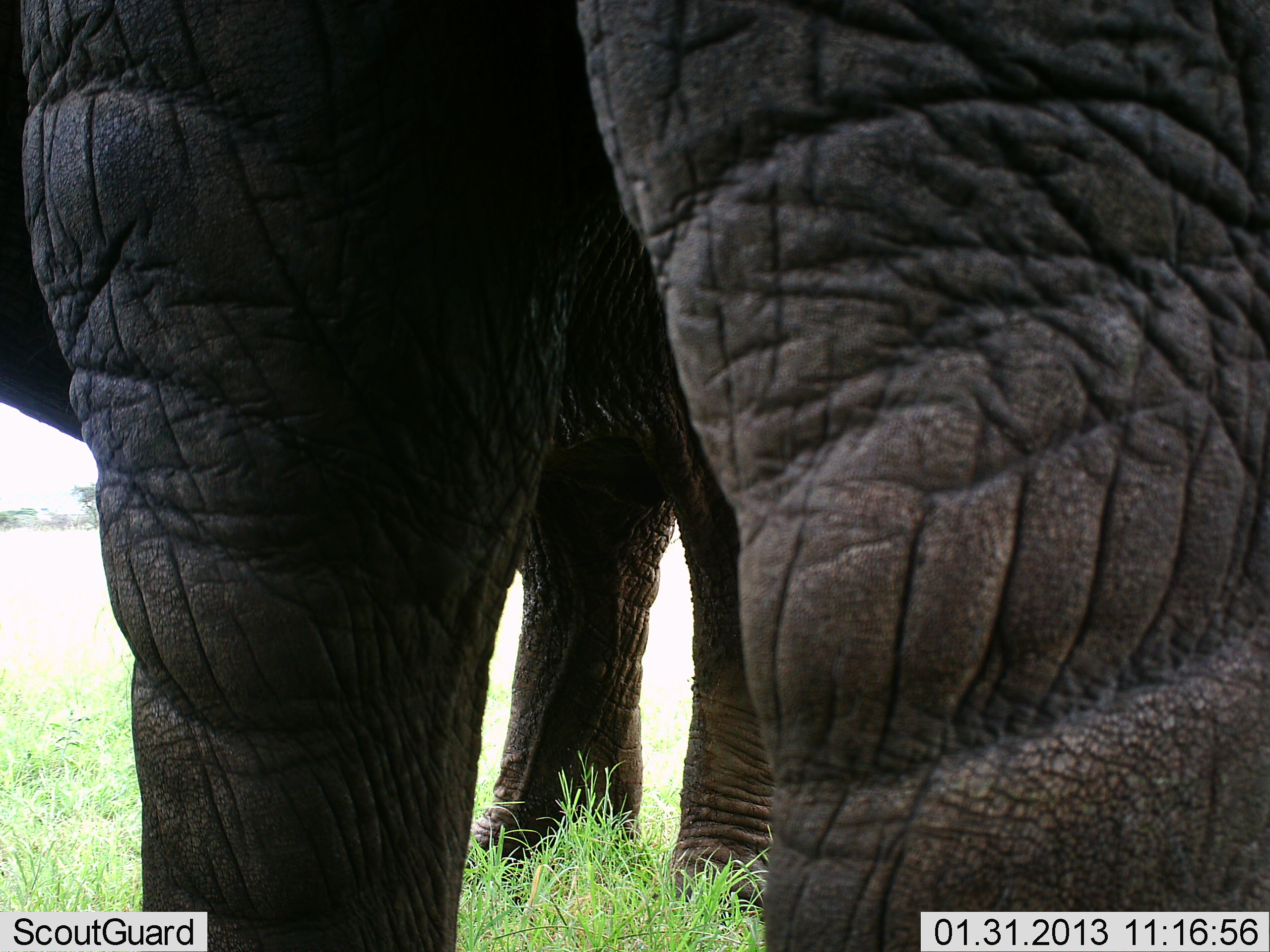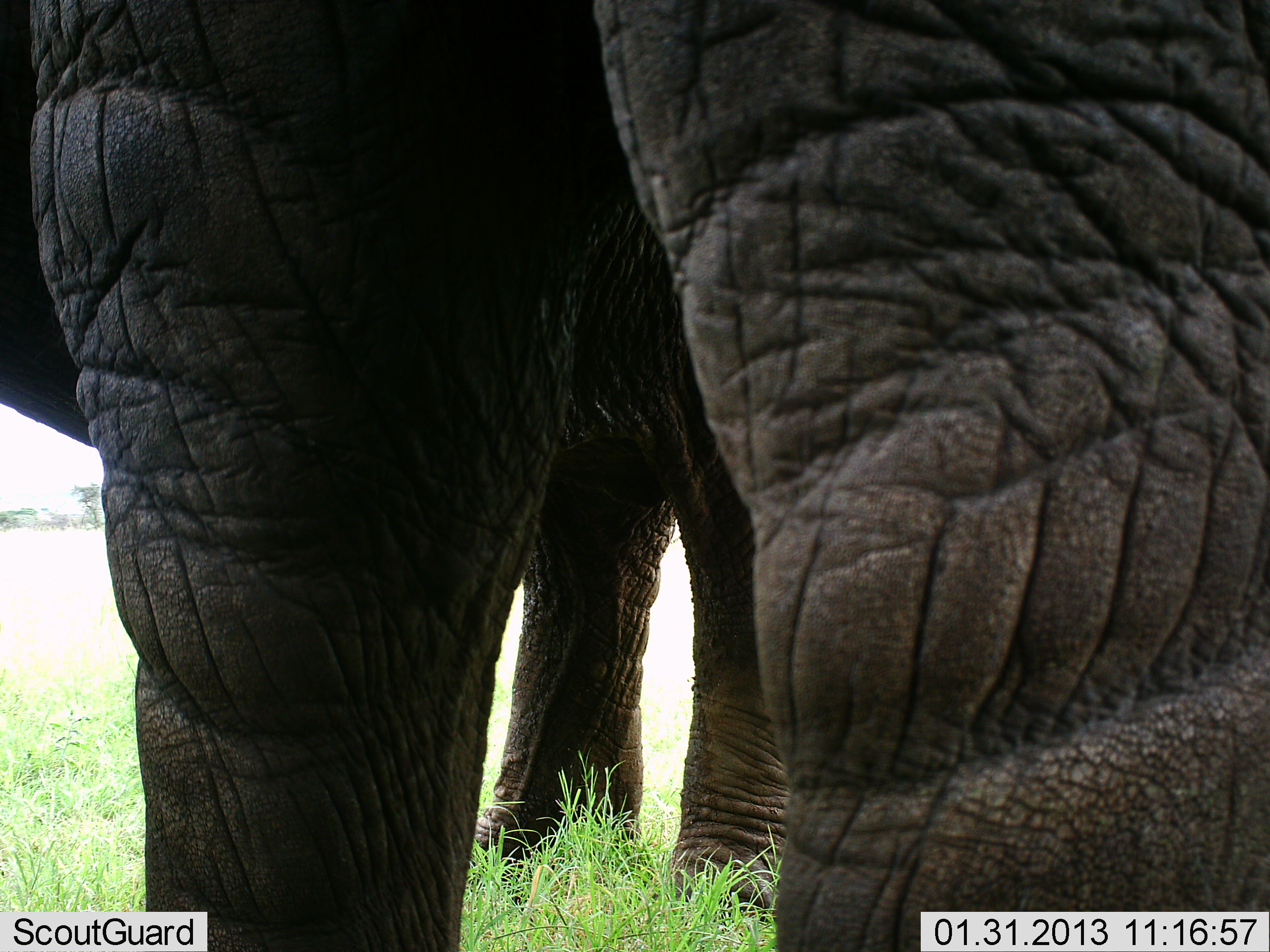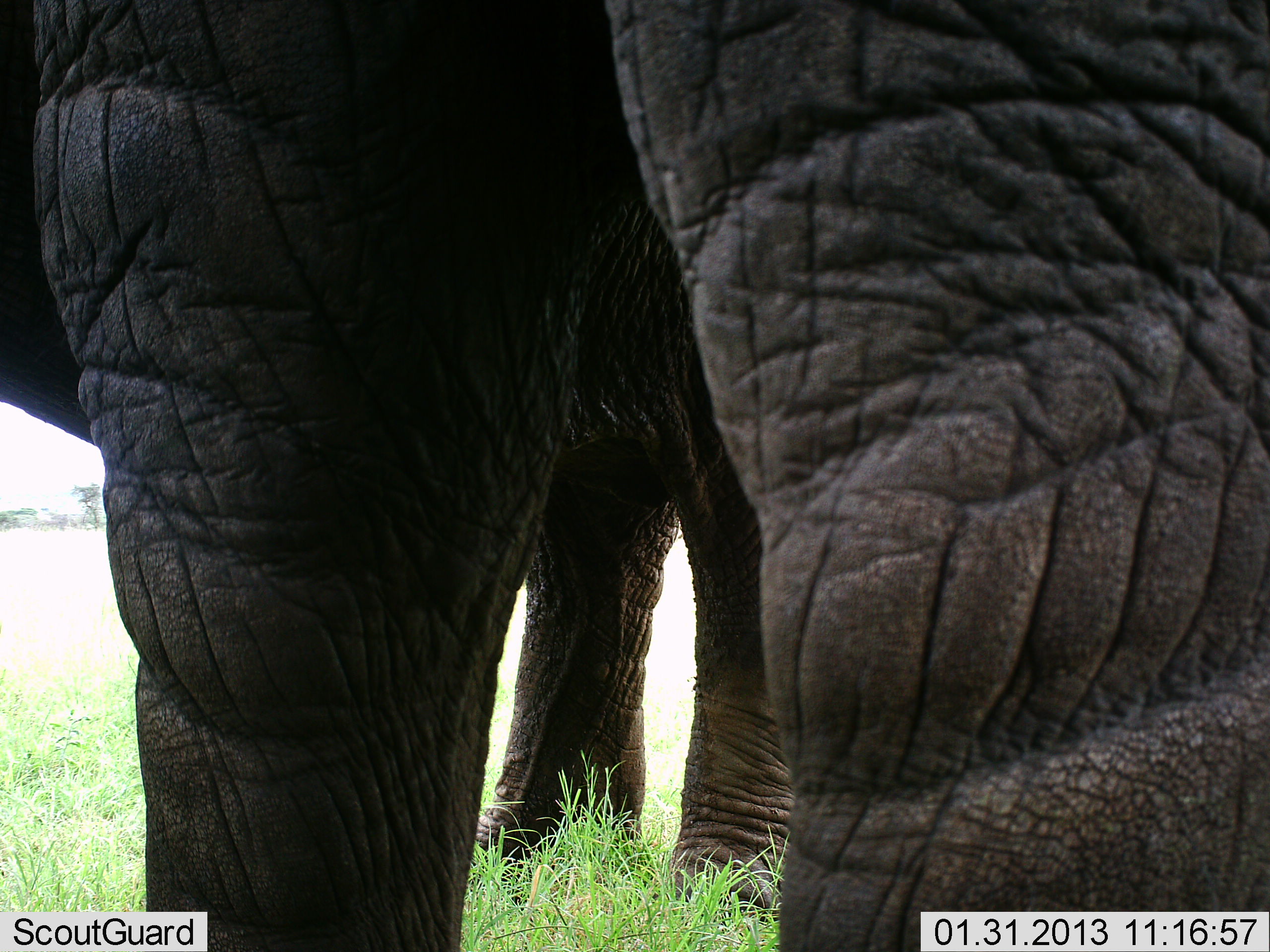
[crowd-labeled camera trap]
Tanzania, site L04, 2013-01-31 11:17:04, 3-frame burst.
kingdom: Animalia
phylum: Chordata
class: Mammalia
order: Proboscidea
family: Elephantidae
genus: Loxodonta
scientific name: Loxodonta africana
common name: african bush elephant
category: elephant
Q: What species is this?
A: Elephant (african bush elephant) (Loxodonta africana).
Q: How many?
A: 2.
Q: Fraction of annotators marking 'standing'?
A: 96%.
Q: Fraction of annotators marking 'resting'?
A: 4%.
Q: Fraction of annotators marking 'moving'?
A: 4%.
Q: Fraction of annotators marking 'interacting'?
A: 0%.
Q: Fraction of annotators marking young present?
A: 0%.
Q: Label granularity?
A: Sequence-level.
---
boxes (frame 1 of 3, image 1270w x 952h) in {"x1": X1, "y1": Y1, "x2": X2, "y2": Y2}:
animal: {"x1": 0, "y1": 0, "x2": 1270, "y2": 952}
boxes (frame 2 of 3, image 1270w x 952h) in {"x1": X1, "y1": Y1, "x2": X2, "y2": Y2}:
animal: {"x1": 3, "y1": 0, "x2": 1270, "y2": 952}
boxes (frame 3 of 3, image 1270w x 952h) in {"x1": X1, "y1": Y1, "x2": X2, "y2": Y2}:
animal: {"x1": 0, "y1": 0, "x2": 1270, "y2": 952}